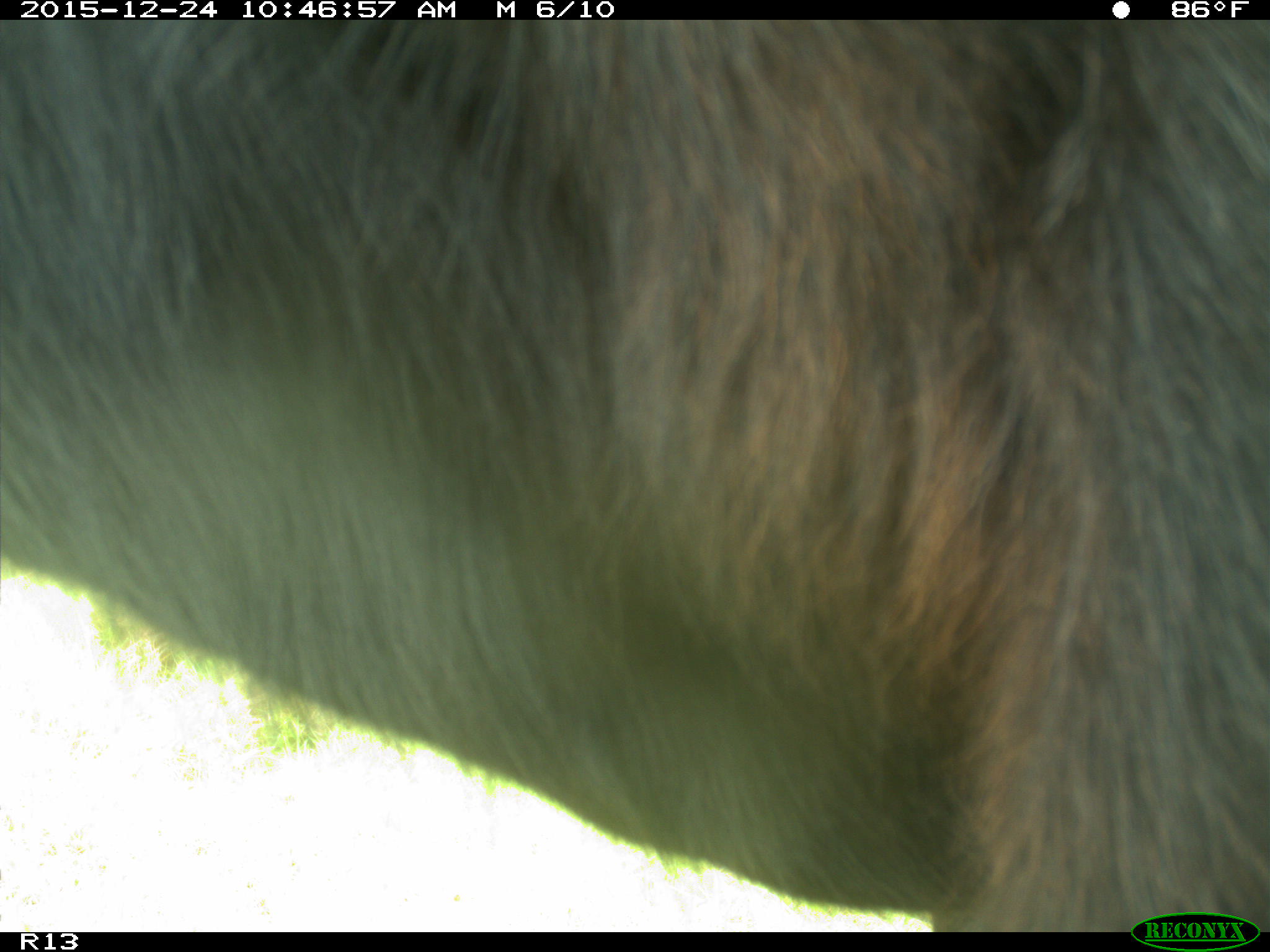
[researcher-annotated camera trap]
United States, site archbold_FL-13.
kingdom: Animalia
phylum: Chordata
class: Mammalia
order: Artiodactyla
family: Bovidae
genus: Bos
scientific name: Bos taurus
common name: domestic cow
Bos taurus (domestic cow).